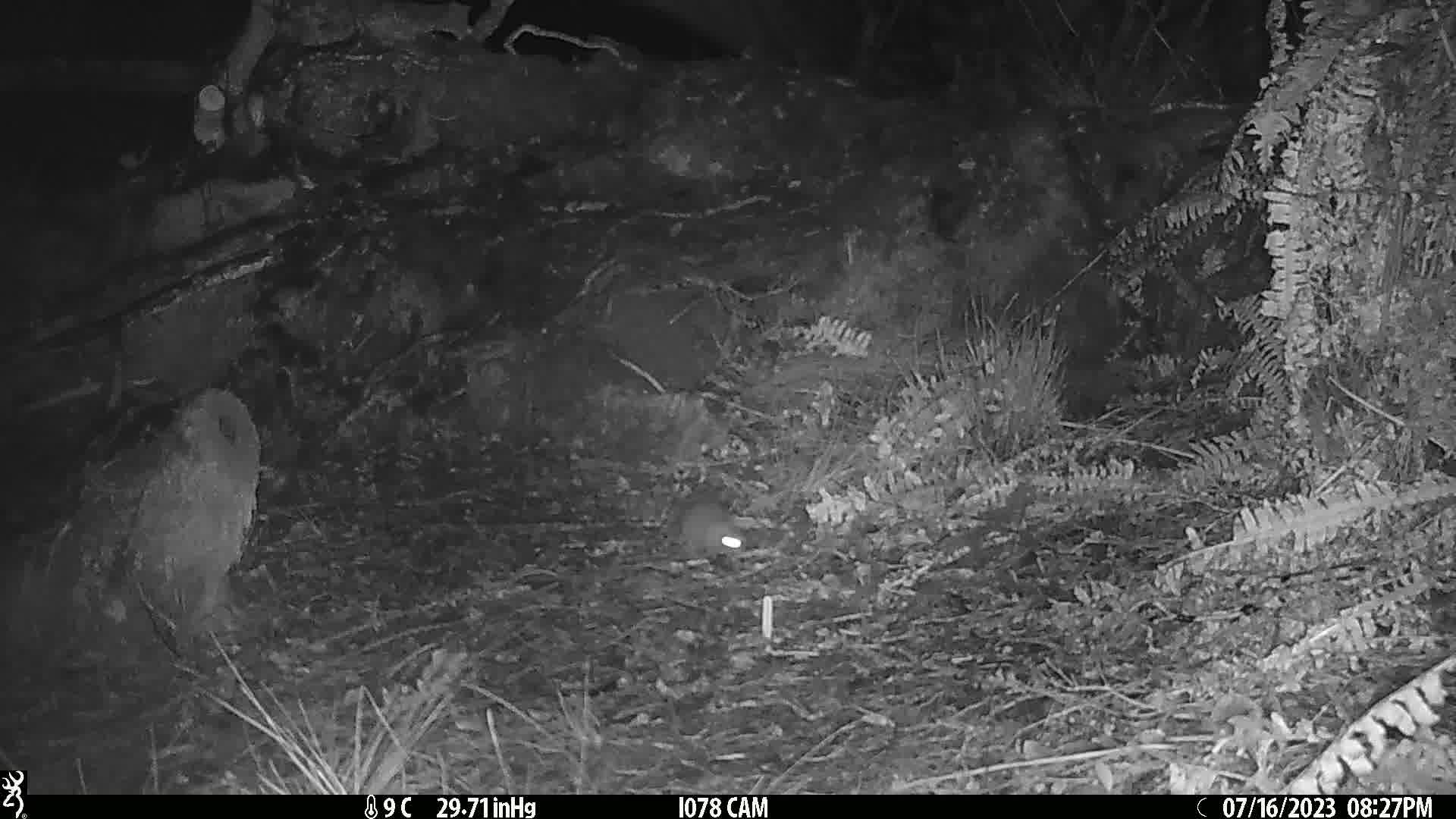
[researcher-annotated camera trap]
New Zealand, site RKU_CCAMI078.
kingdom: Animalia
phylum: Chordata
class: Mammalia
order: Rodentia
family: Muridae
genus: Rattus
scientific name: Rattus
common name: rat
Rat (Rattus).